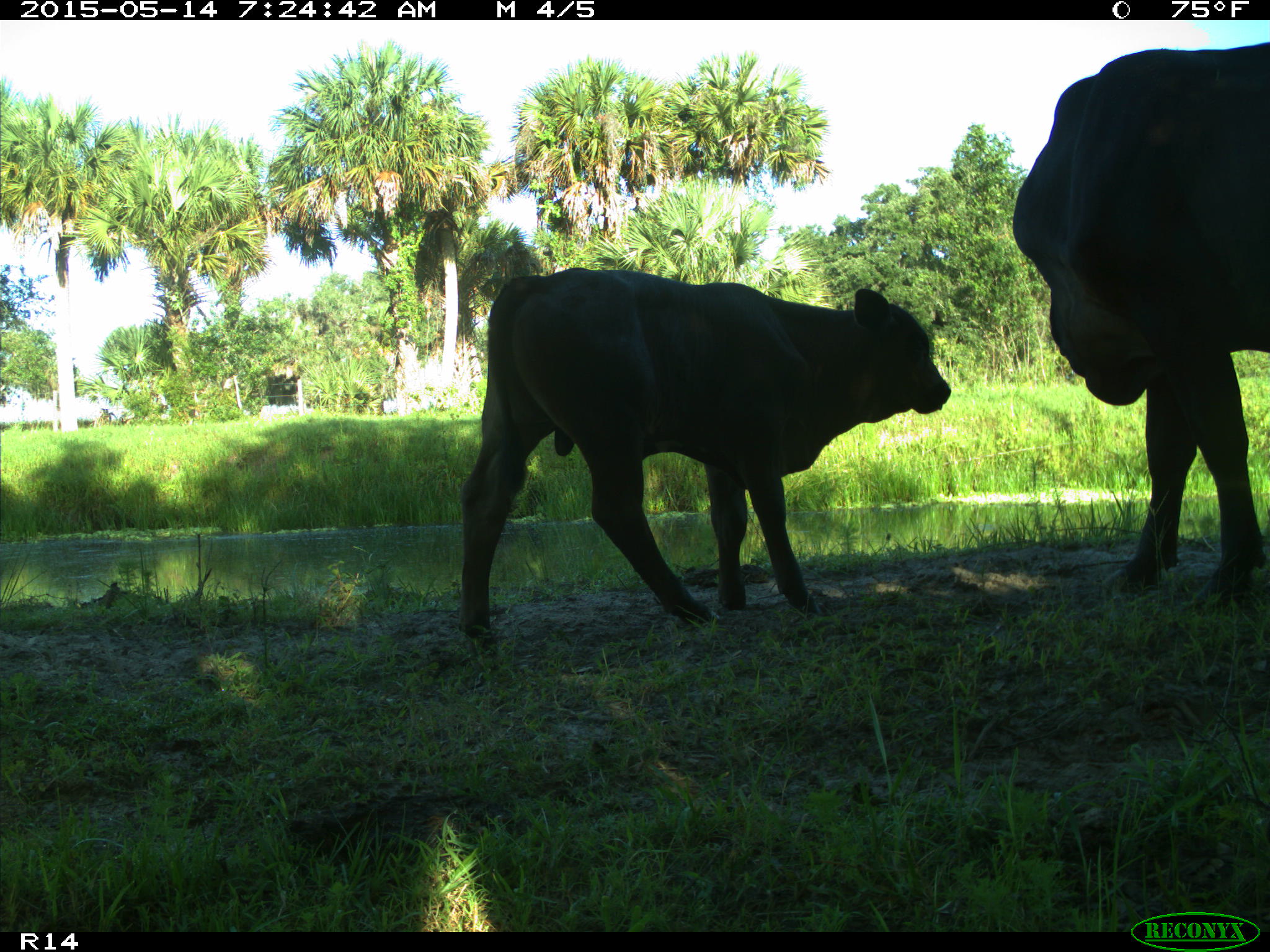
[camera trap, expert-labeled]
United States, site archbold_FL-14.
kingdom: Animalia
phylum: Chordata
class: Mammalia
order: Artiodactyla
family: Bovidae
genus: Bos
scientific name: Bos taurus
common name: domestic cow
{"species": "Bos taurus (domestic cow)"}